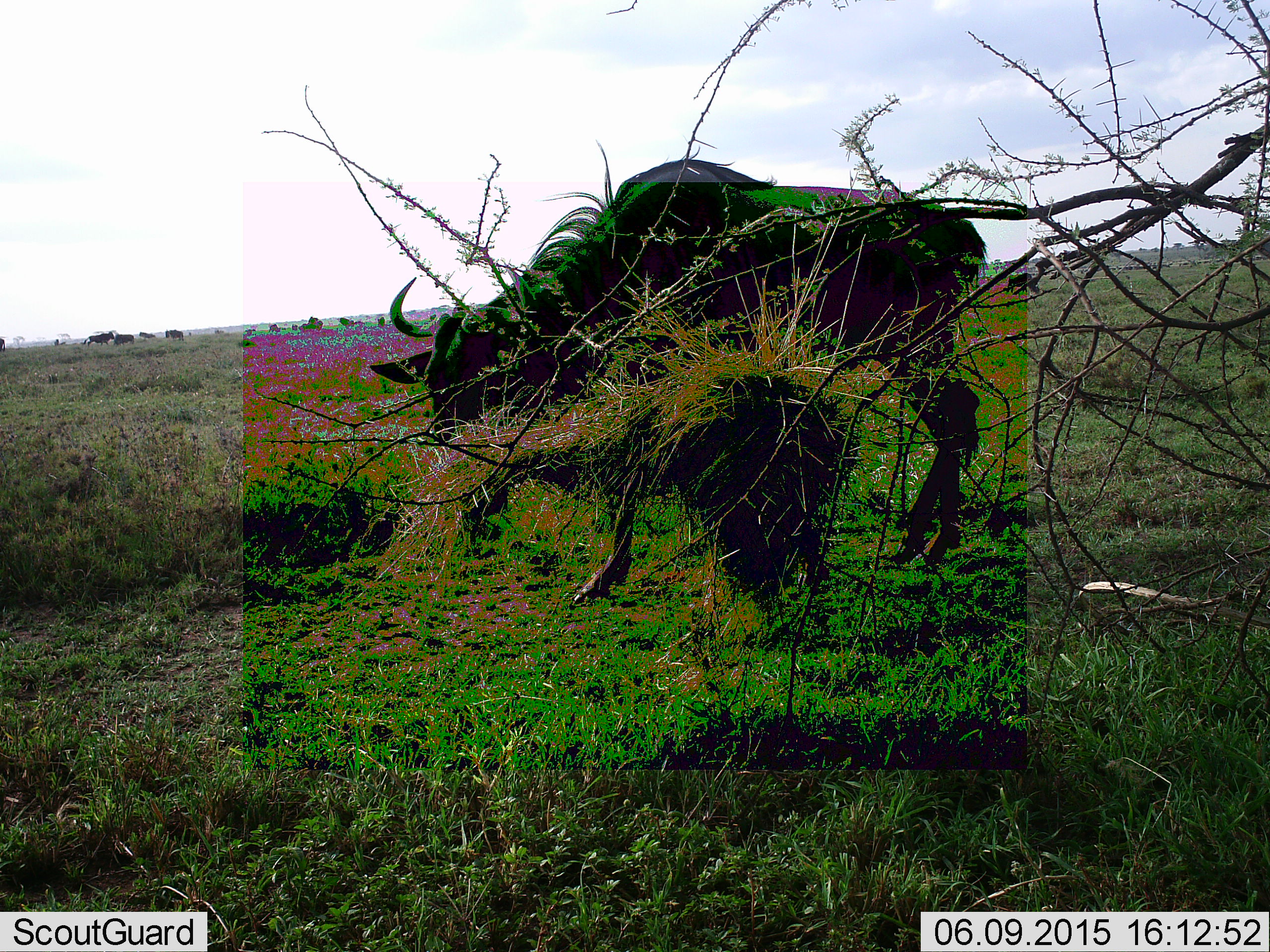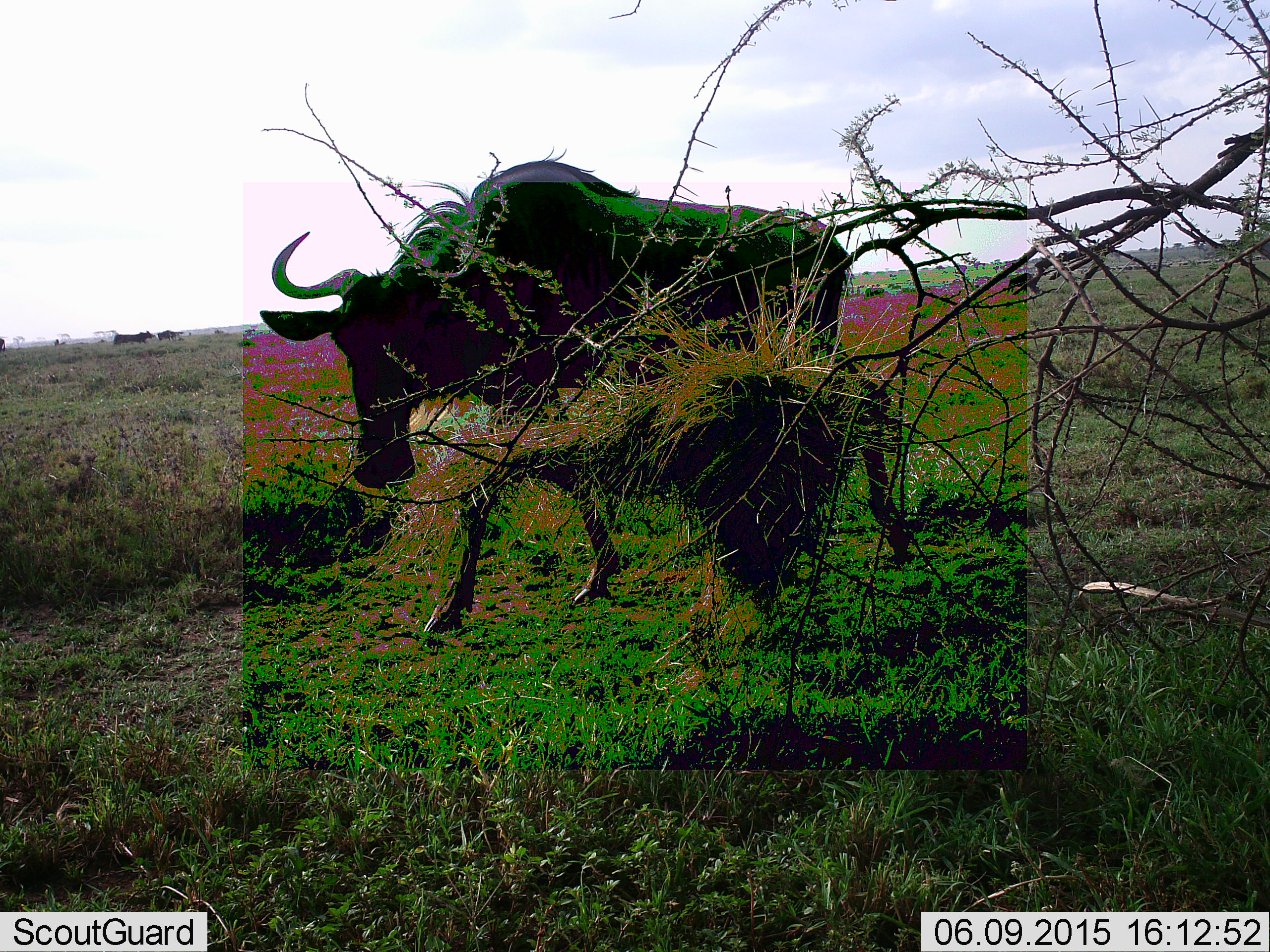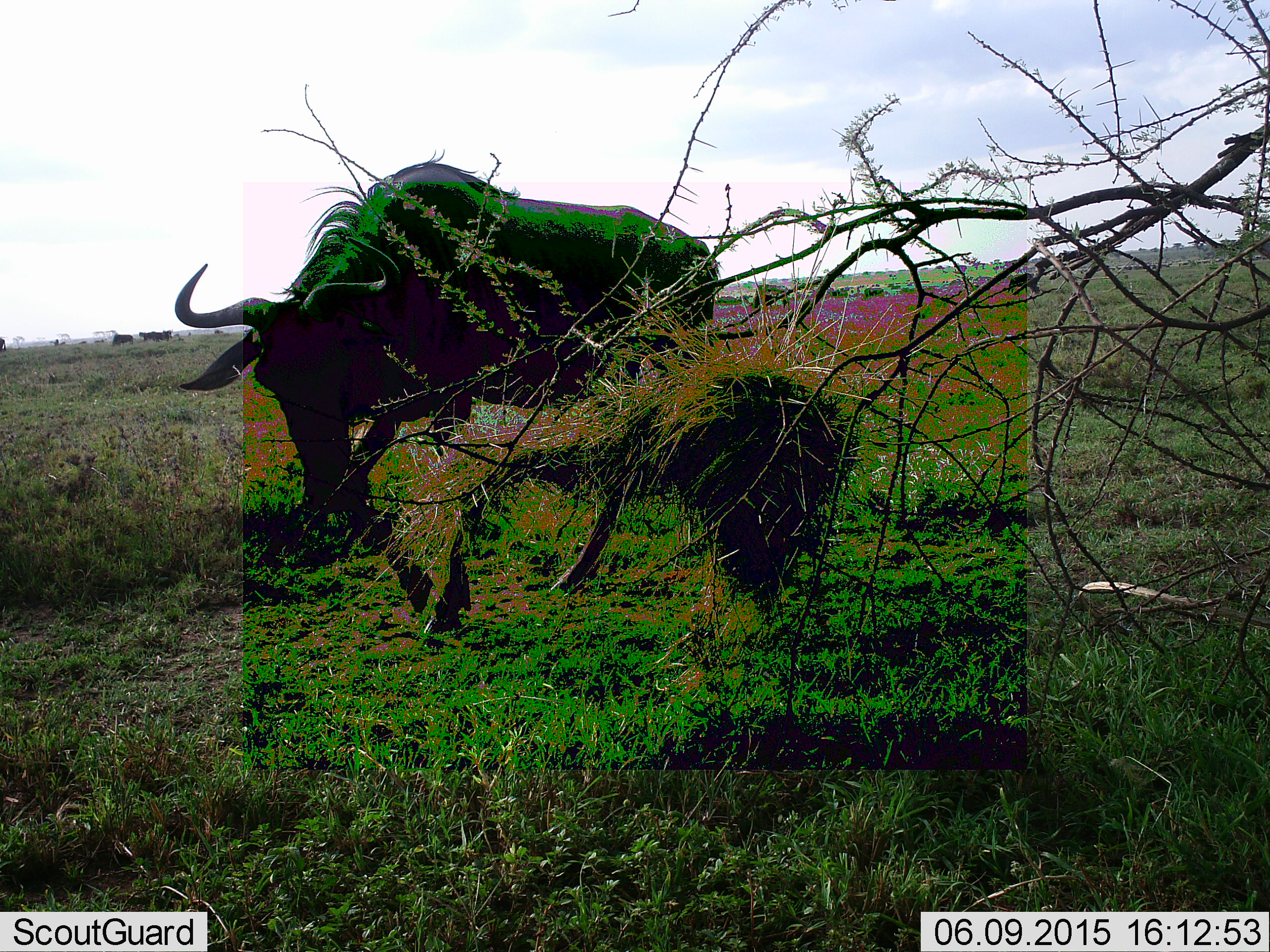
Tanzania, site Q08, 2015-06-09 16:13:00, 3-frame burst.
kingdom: Animalia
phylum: Chordata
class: Mammalia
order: Artiodactyla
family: Bovidae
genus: Connochaetes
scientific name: Connochaetes taurinus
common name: blue wildebeest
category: wildebeest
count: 3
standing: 30%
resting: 0%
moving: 90%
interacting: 20%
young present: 0%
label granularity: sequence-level